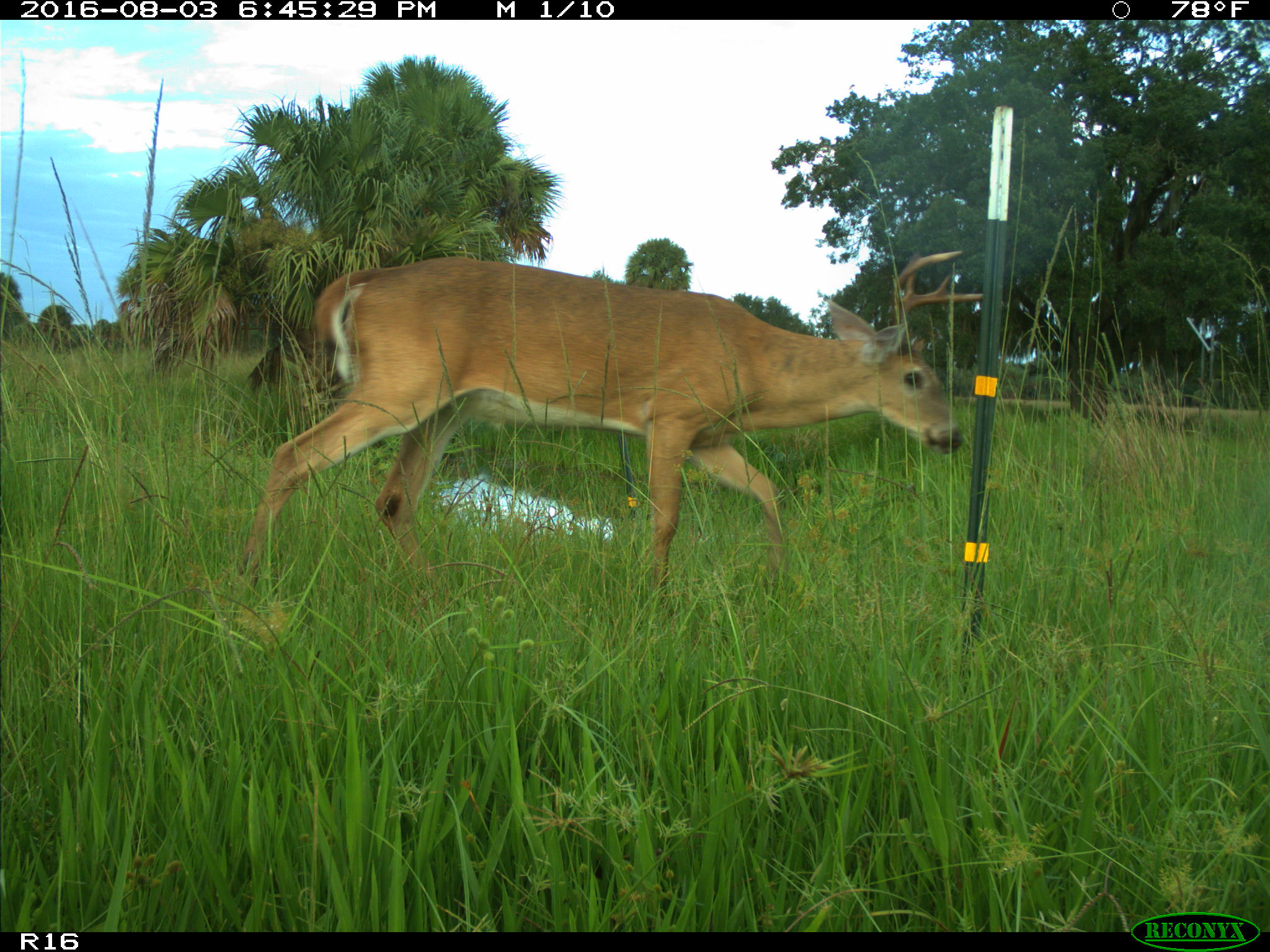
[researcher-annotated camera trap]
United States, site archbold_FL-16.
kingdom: Animalia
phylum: Chordata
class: Mammalia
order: Artiodactyla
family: Cervidae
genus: Odocoileus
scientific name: Odocoileus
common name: deer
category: unidentified deer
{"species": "unidentified deer (deer) (Odocoileus)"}